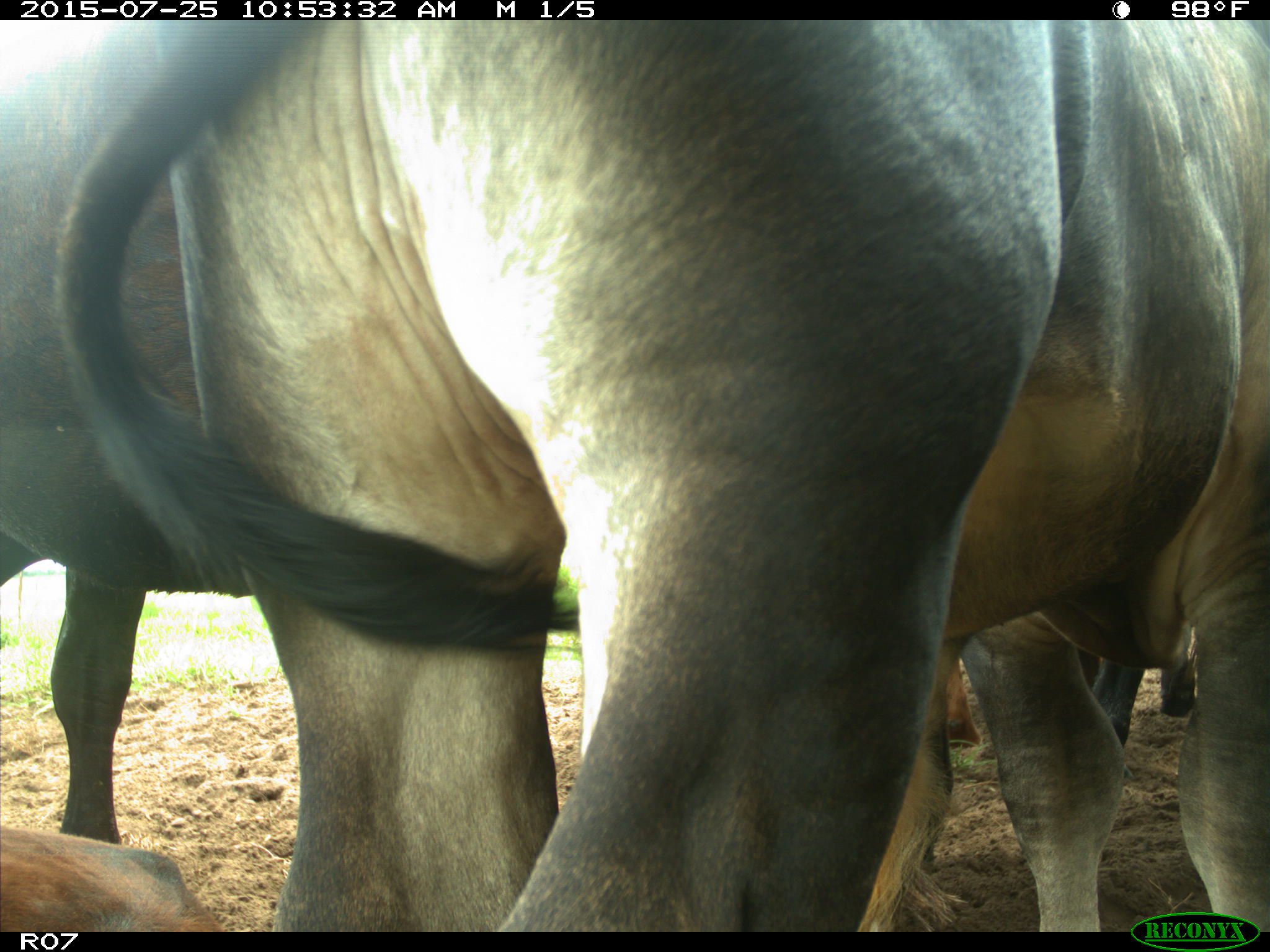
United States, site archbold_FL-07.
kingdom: Animalia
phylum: Chordata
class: Mammalia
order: Artiodactyla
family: Bovidae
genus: Bos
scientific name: Bos taurus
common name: domestic cow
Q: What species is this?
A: Bos taurus (domestic cow).